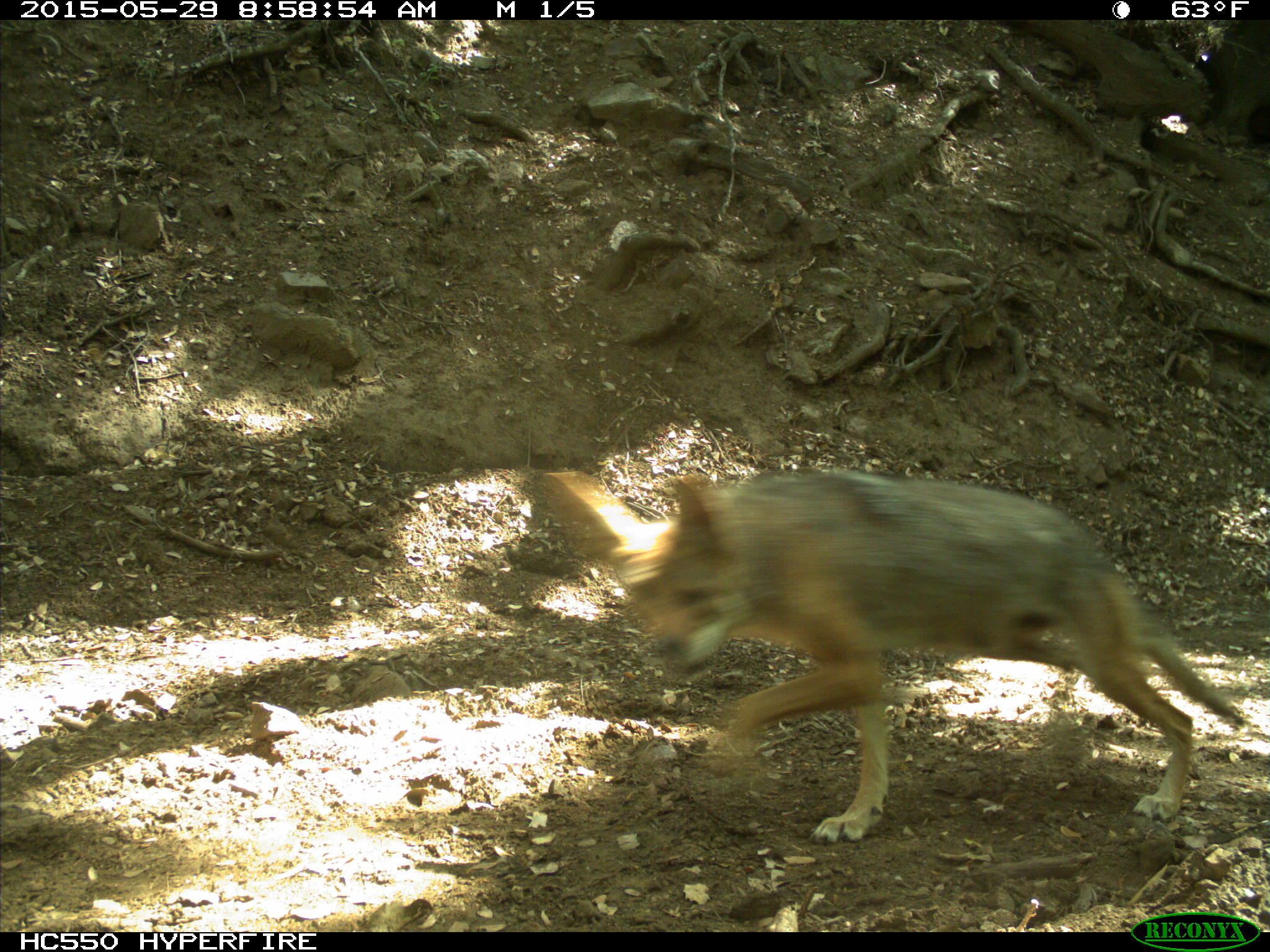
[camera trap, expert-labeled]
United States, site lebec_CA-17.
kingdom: Animalia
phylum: Chordata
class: Mammalia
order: Carnivora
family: Canidae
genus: Canis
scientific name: Canis latrans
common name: coyote